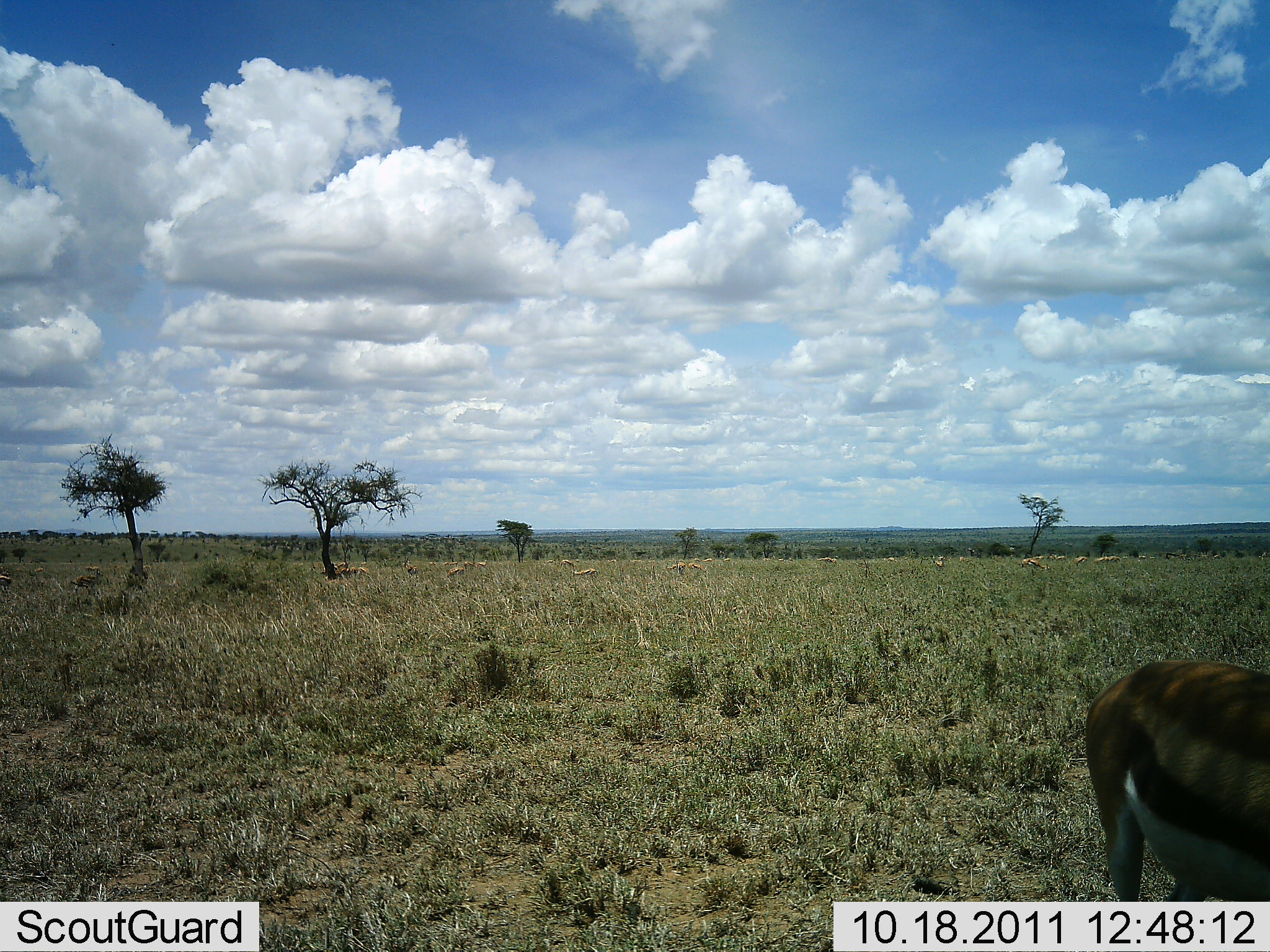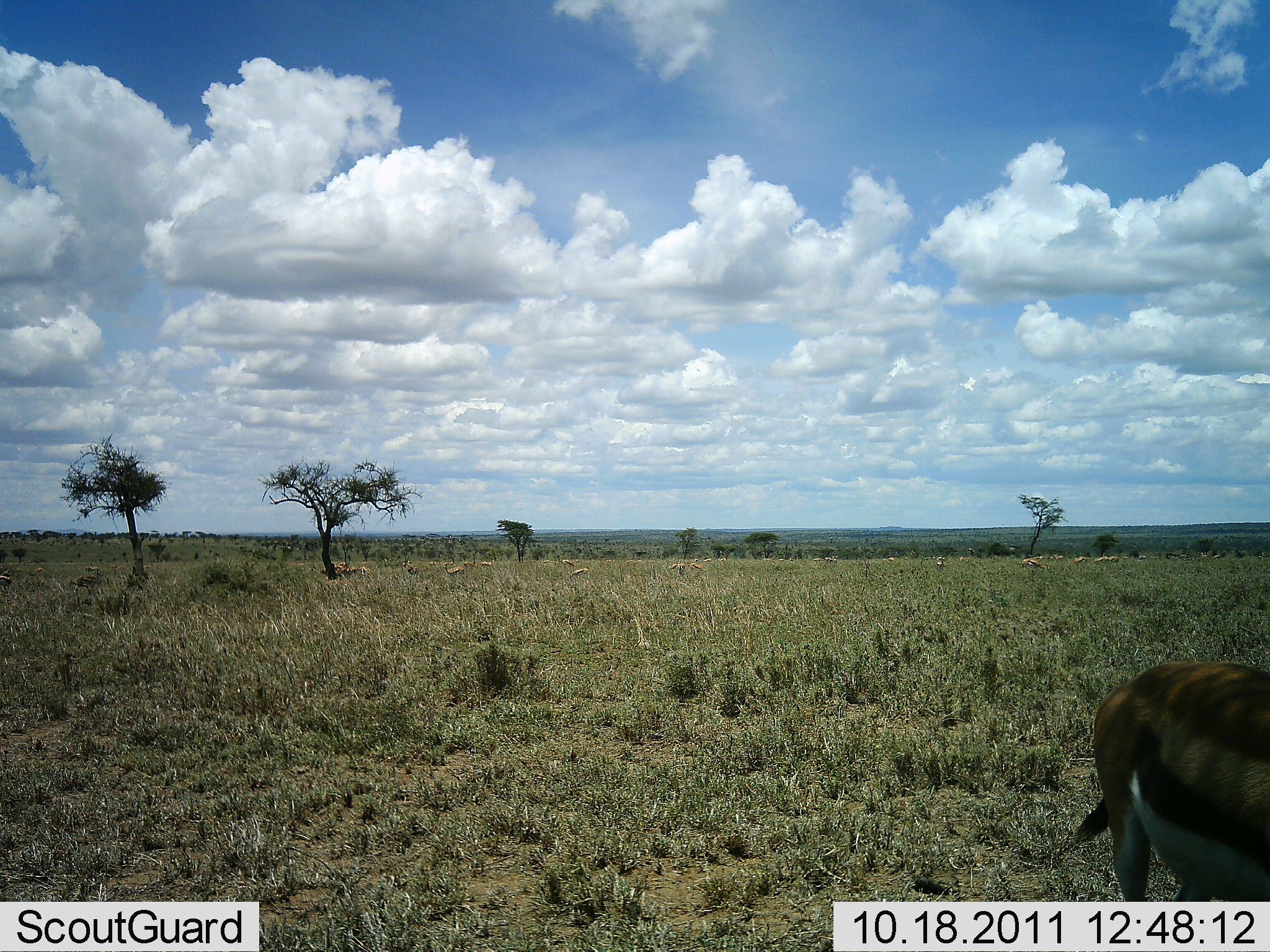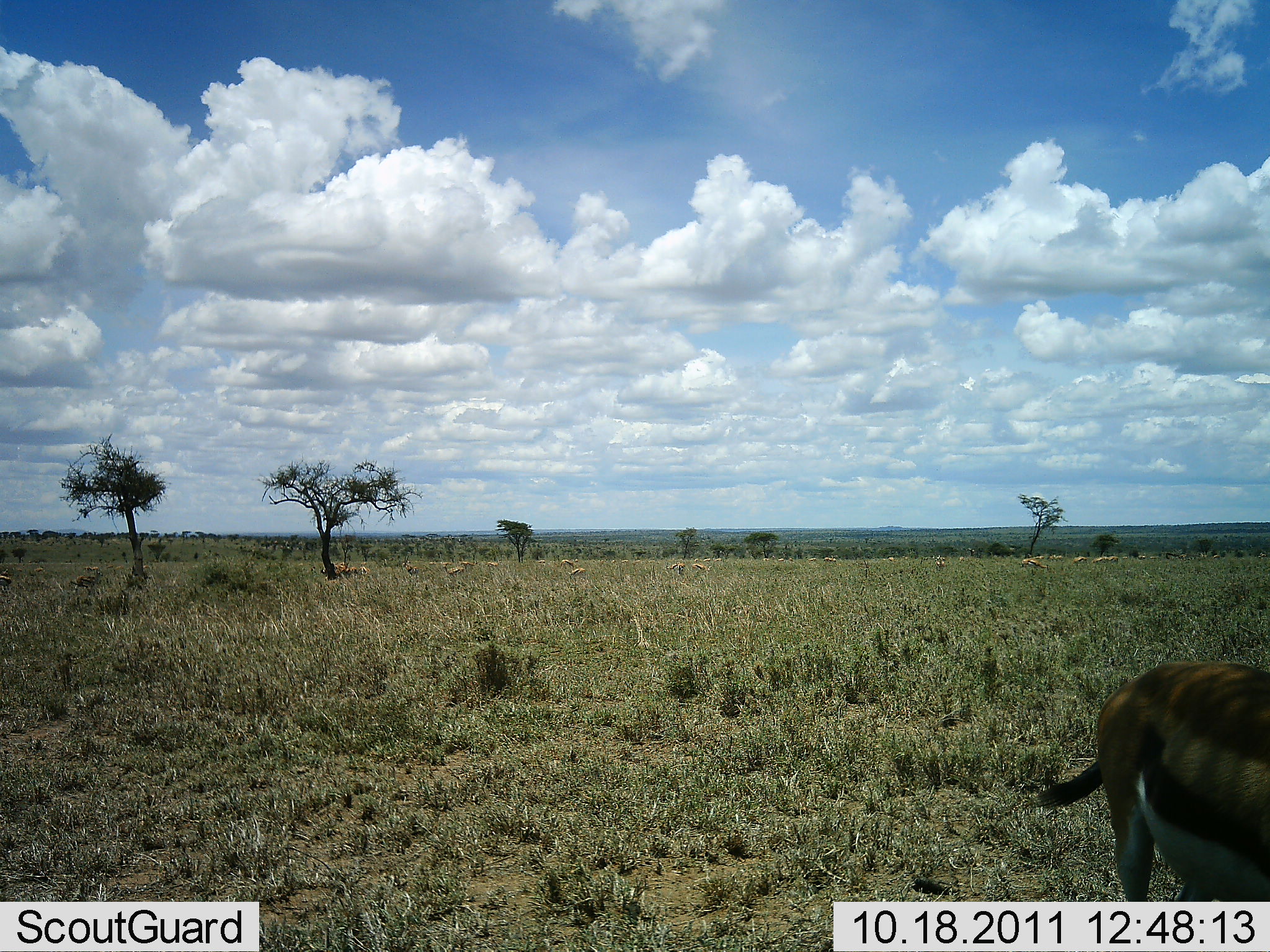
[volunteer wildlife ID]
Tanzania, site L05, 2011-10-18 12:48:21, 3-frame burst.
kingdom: Animalia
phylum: Chordata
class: Mammalia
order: Artiodactyla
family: Bovidae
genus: Eudorcas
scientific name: Eudorcas thomsonii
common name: thomson's gazelle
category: gazellethomsons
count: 1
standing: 100%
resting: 0%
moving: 8%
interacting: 0%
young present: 0%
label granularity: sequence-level